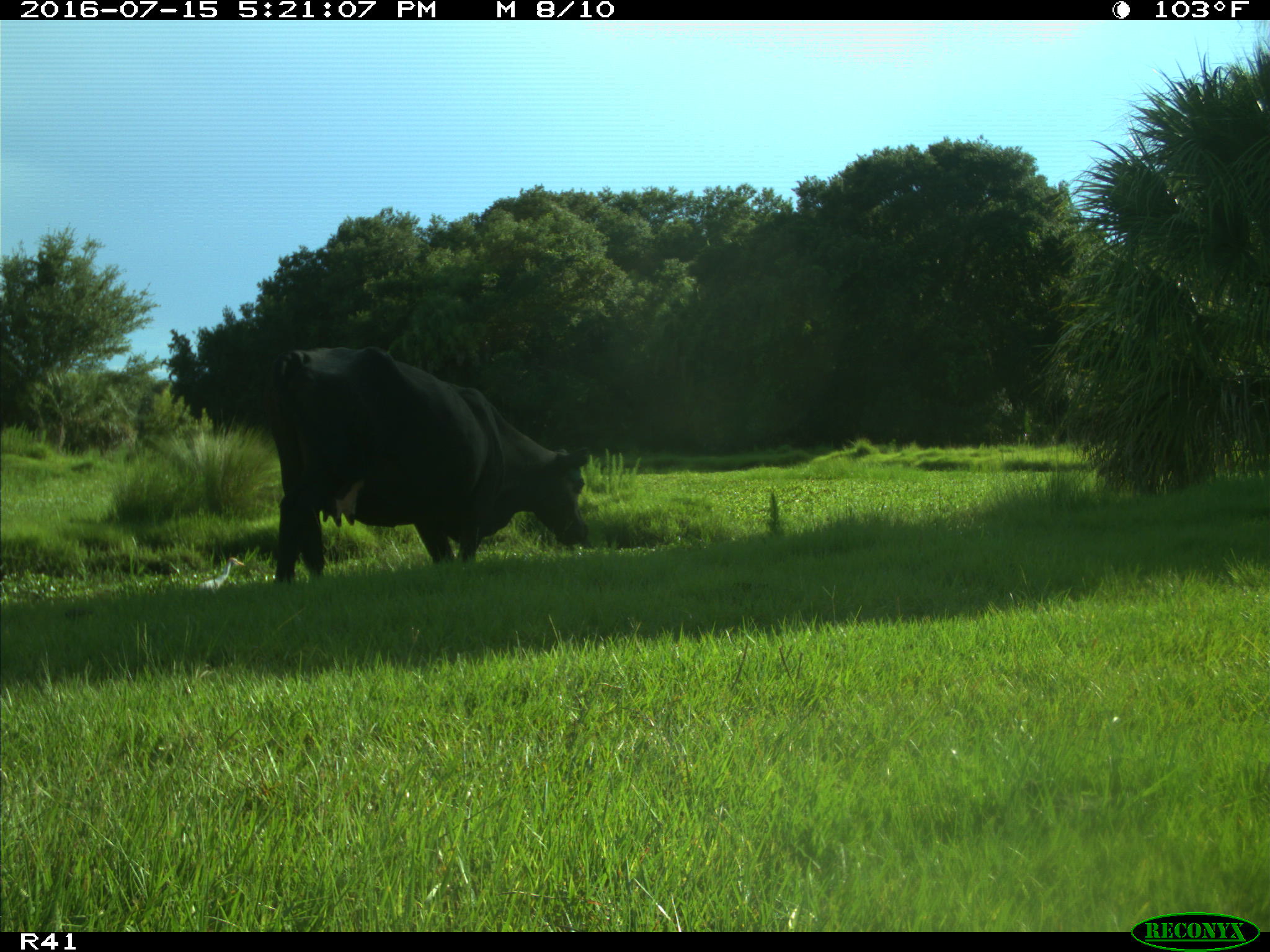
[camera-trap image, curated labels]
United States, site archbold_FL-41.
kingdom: Animalia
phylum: Chordata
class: Mammalia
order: Artiodactyla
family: Bovidae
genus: Bos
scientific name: Bos taurus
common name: domestic cow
Bos taurus (domestic cow).